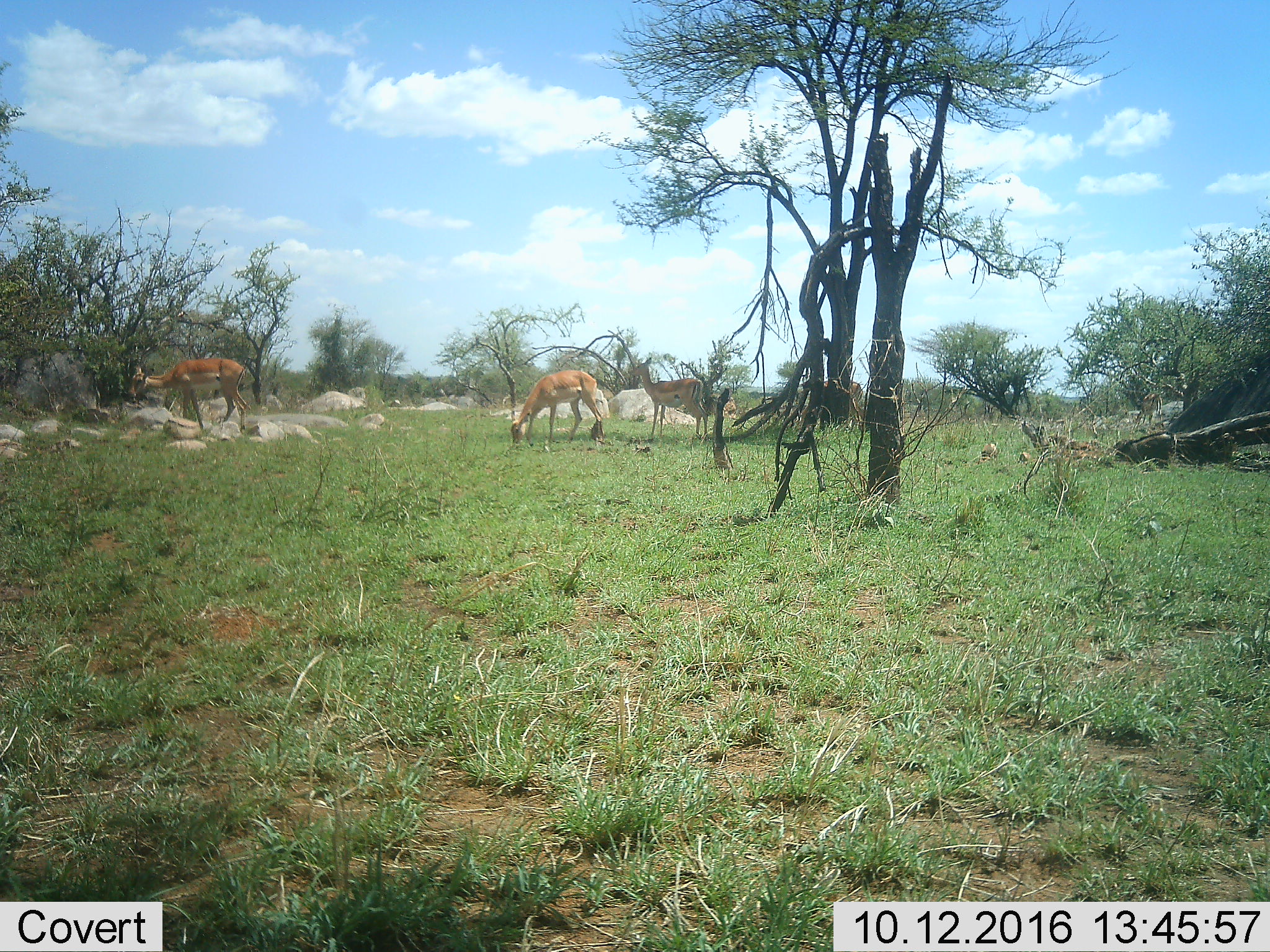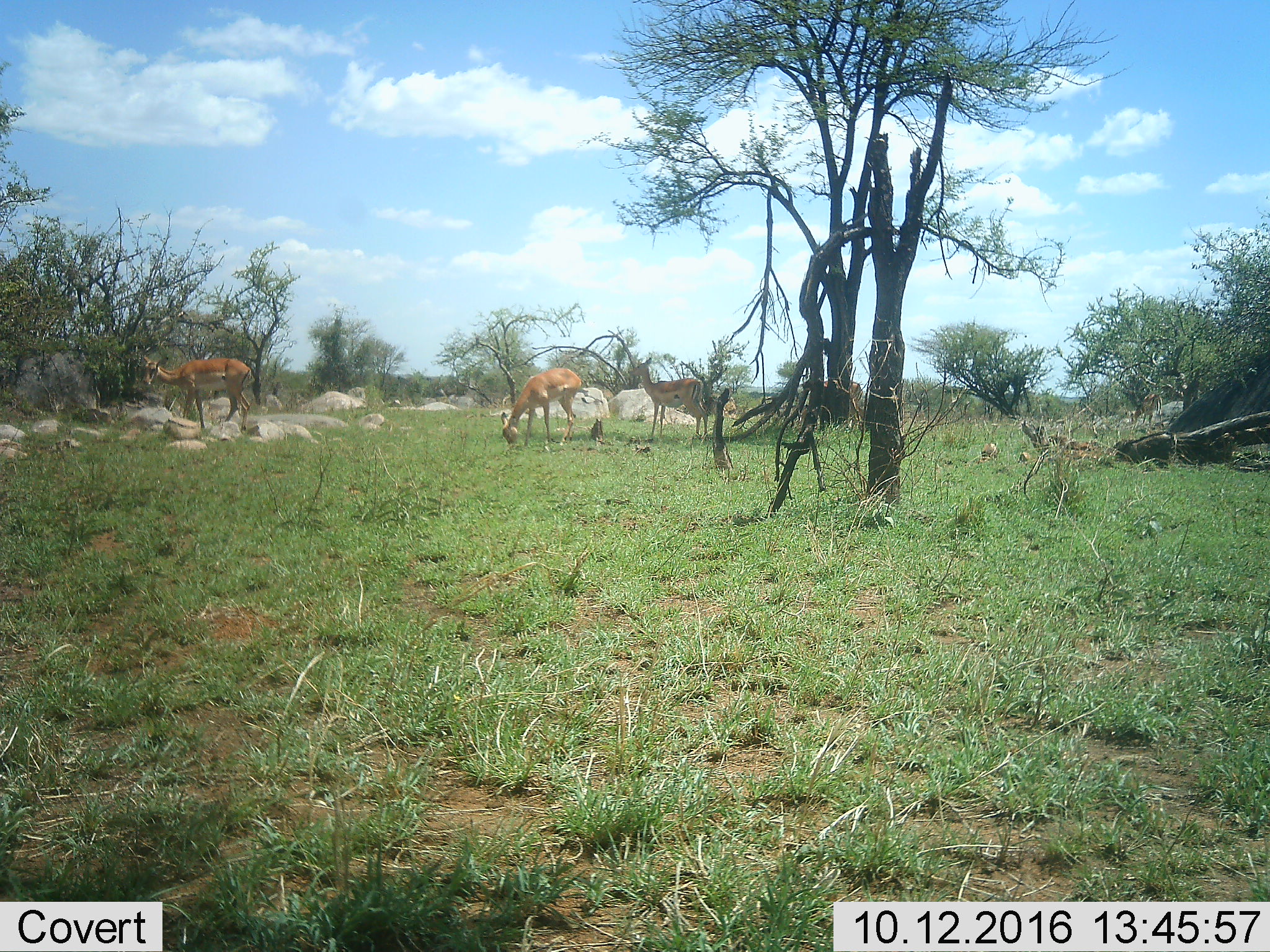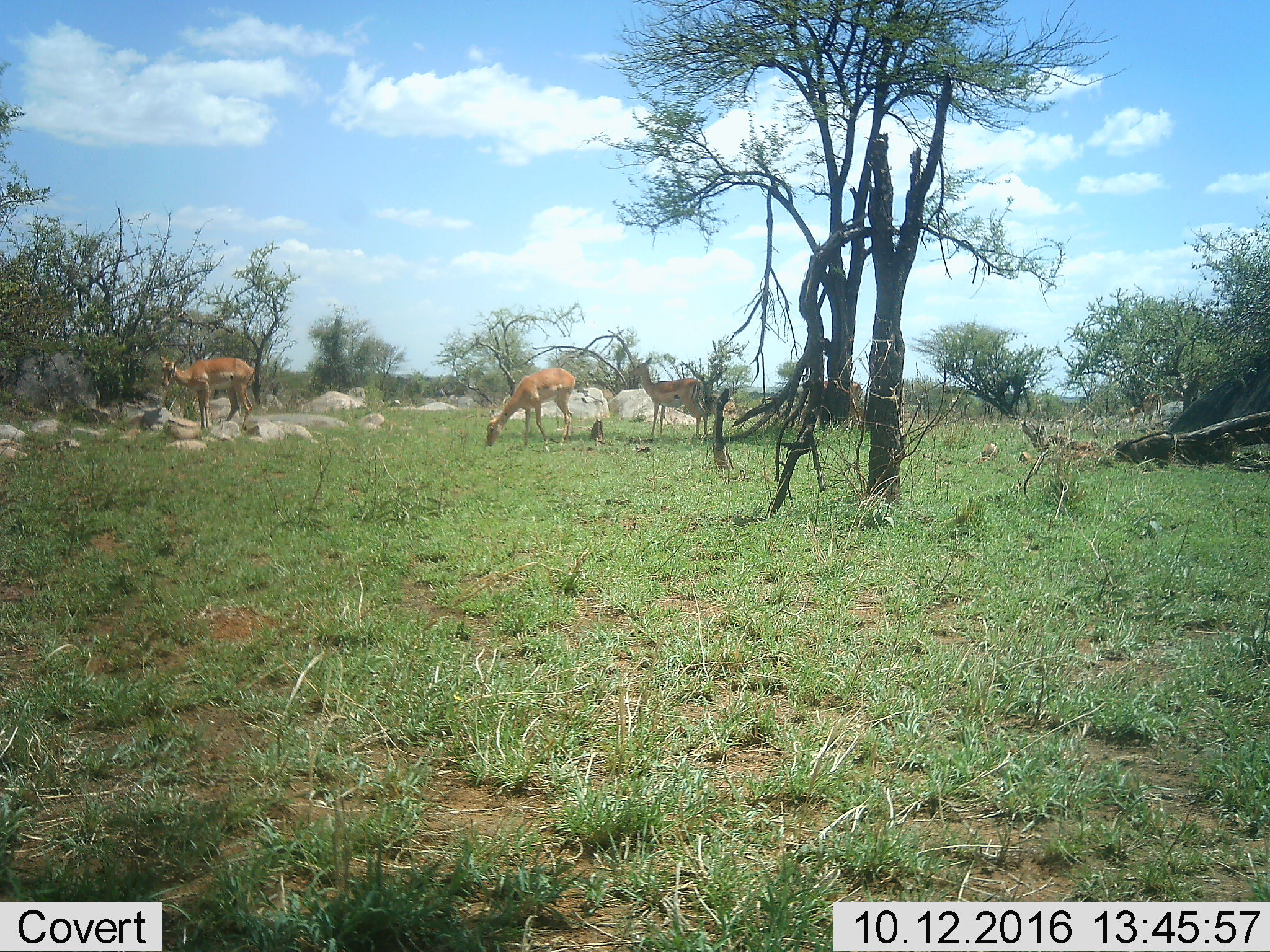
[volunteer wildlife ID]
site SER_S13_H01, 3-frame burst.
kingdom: Animalia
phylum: Chordata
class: Mammalia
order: Artiodactyla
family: Bovidae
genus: Aepyceros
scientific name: Aepyceros melampus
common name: impala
Impala (Aepyceros melampus), count 5. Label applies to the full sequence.